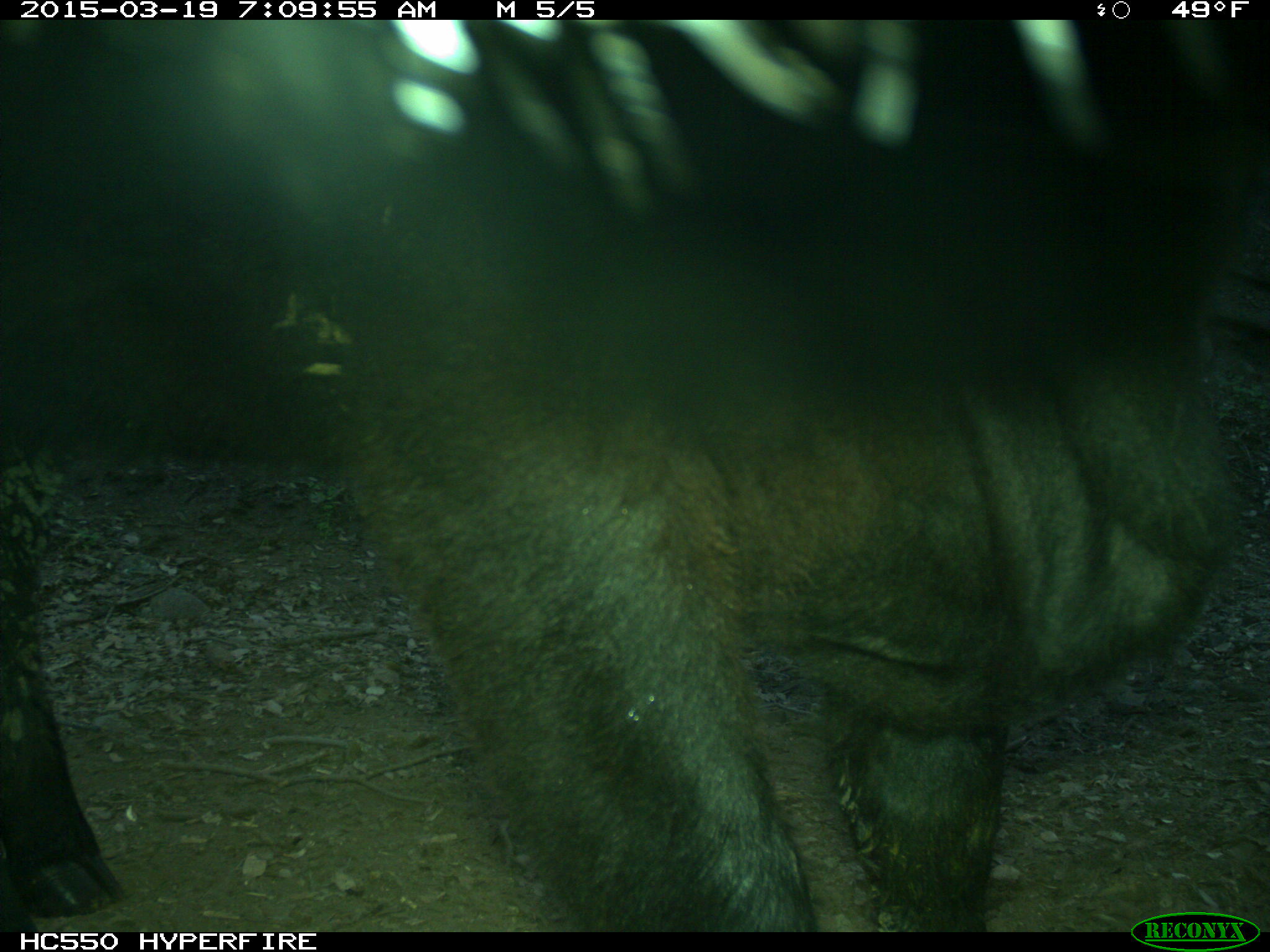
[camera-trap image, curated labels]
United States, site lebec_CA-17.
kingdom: Animalia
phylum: Chordata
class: Mammalia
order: Artiodactyla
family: Bovidae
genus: Bos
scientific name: Bos taurus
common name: domestic cow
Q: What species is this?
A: Bos taurus (domestic cow).